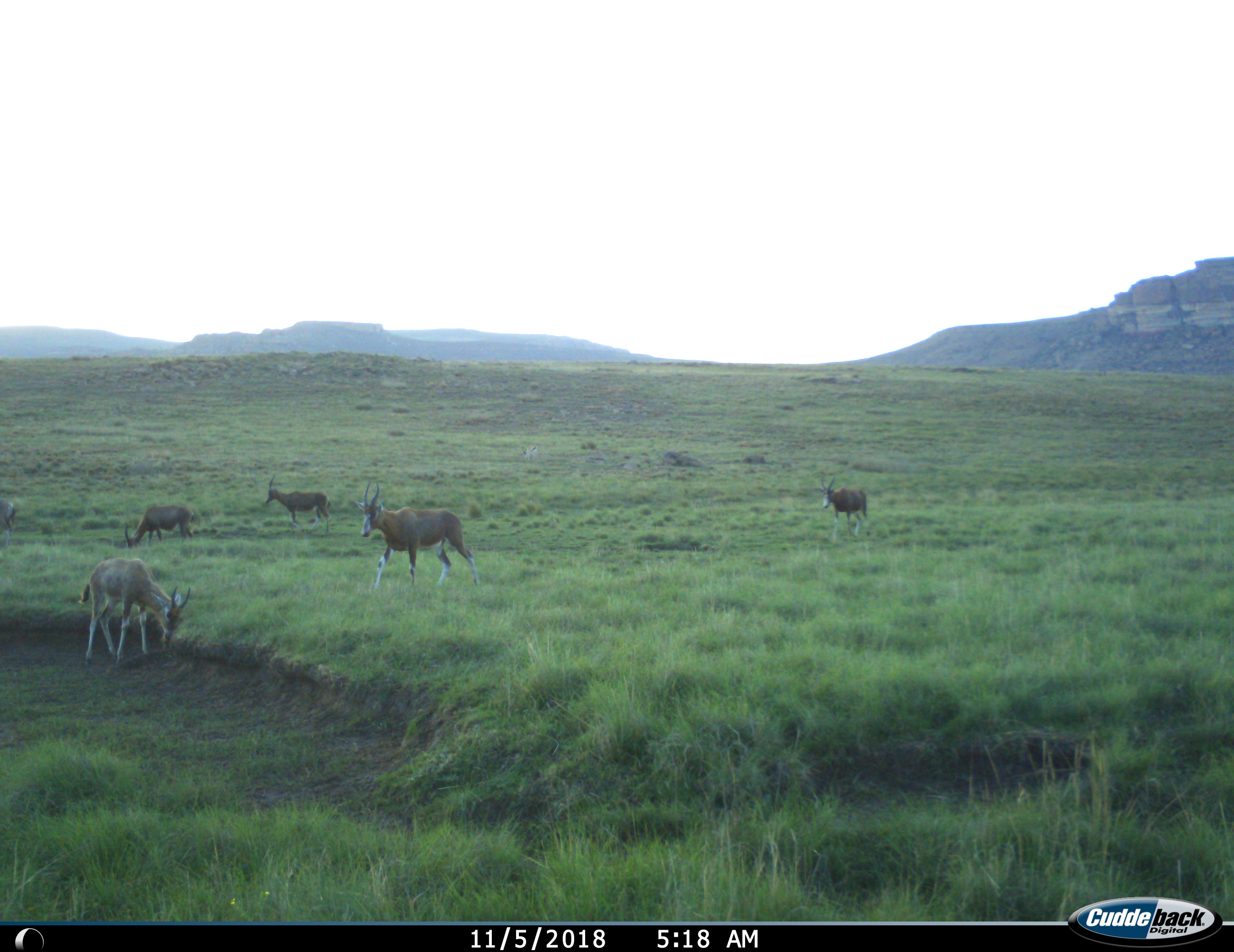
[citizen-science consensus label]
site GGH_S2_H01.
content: unidentified animal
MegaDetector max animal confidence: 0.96